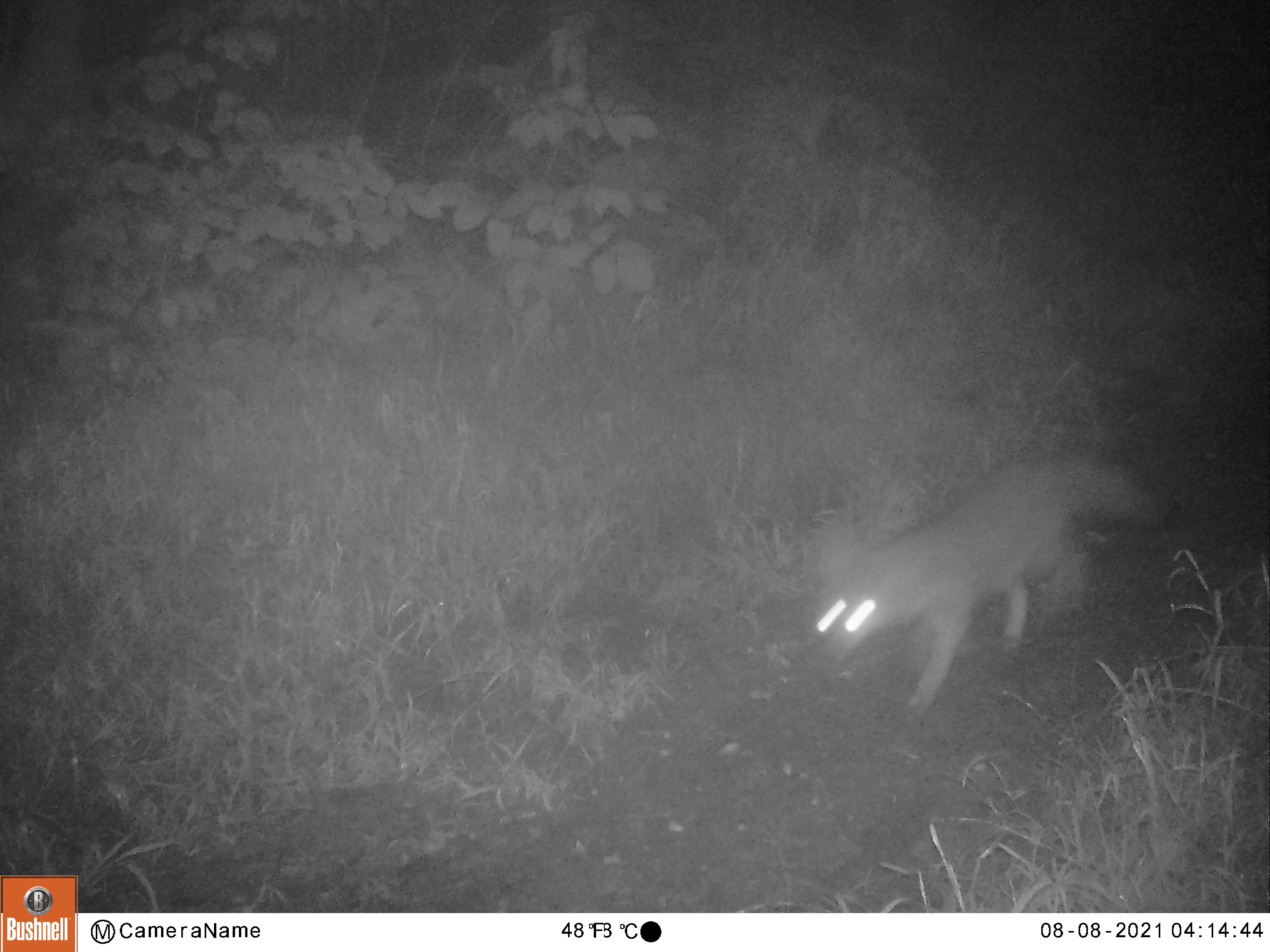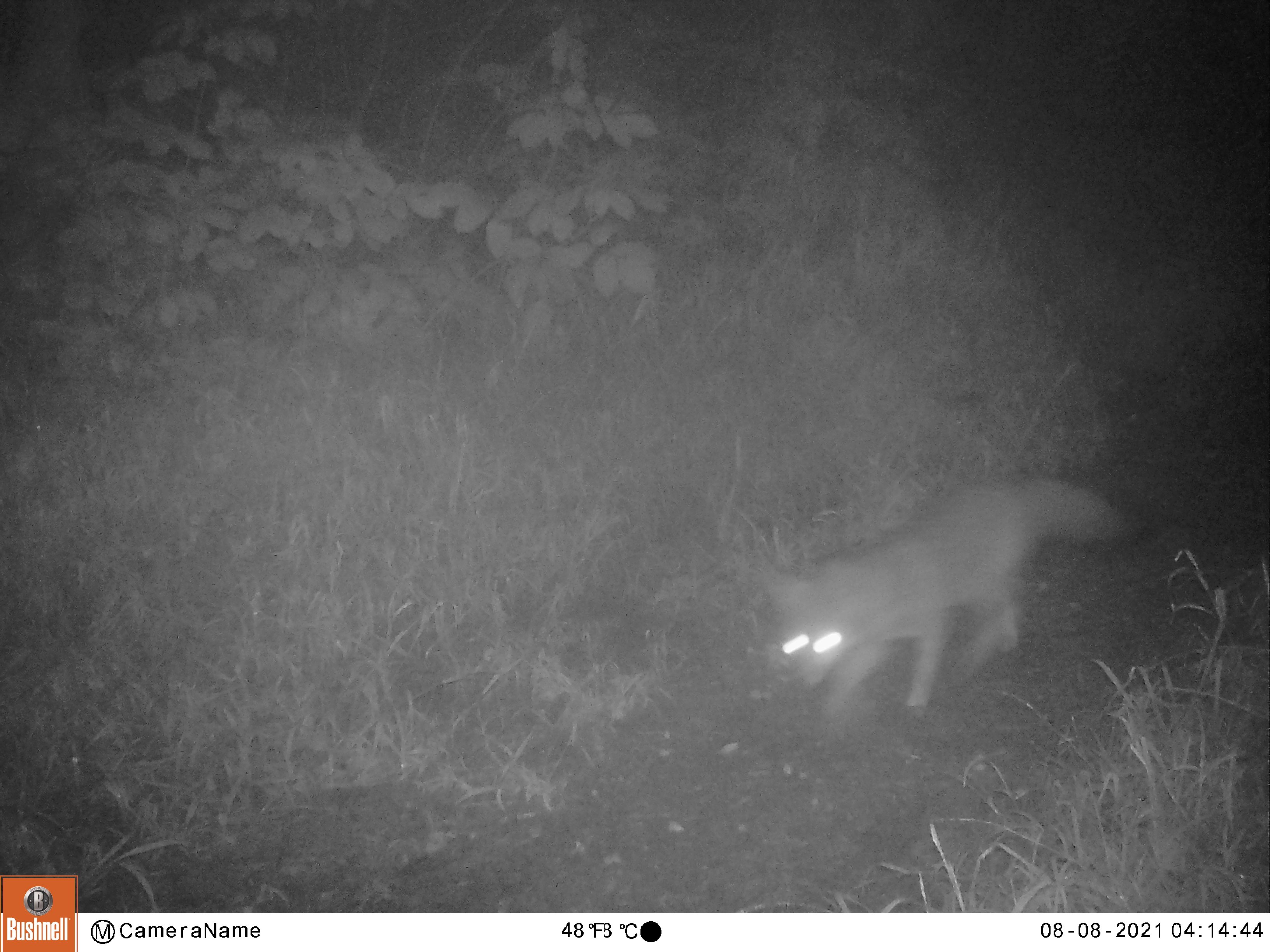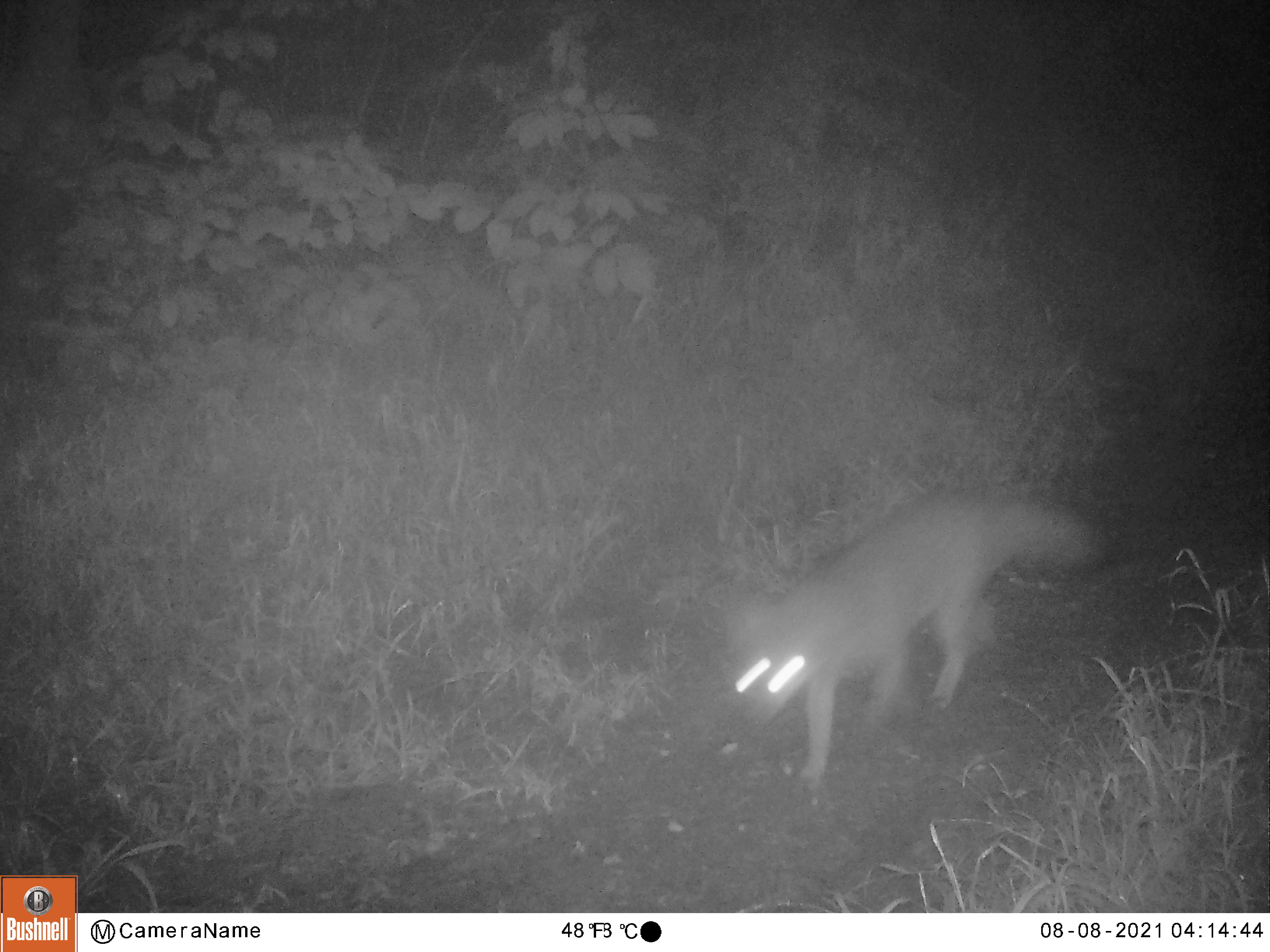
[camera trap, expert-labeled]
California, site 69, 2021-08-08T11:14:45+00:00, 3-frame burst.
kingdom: Animalia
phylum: Chordata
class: Mammalia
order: Carnivora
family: Canidae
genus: Urocyon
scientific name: Urocyon cinereoargenteus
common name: gray fox